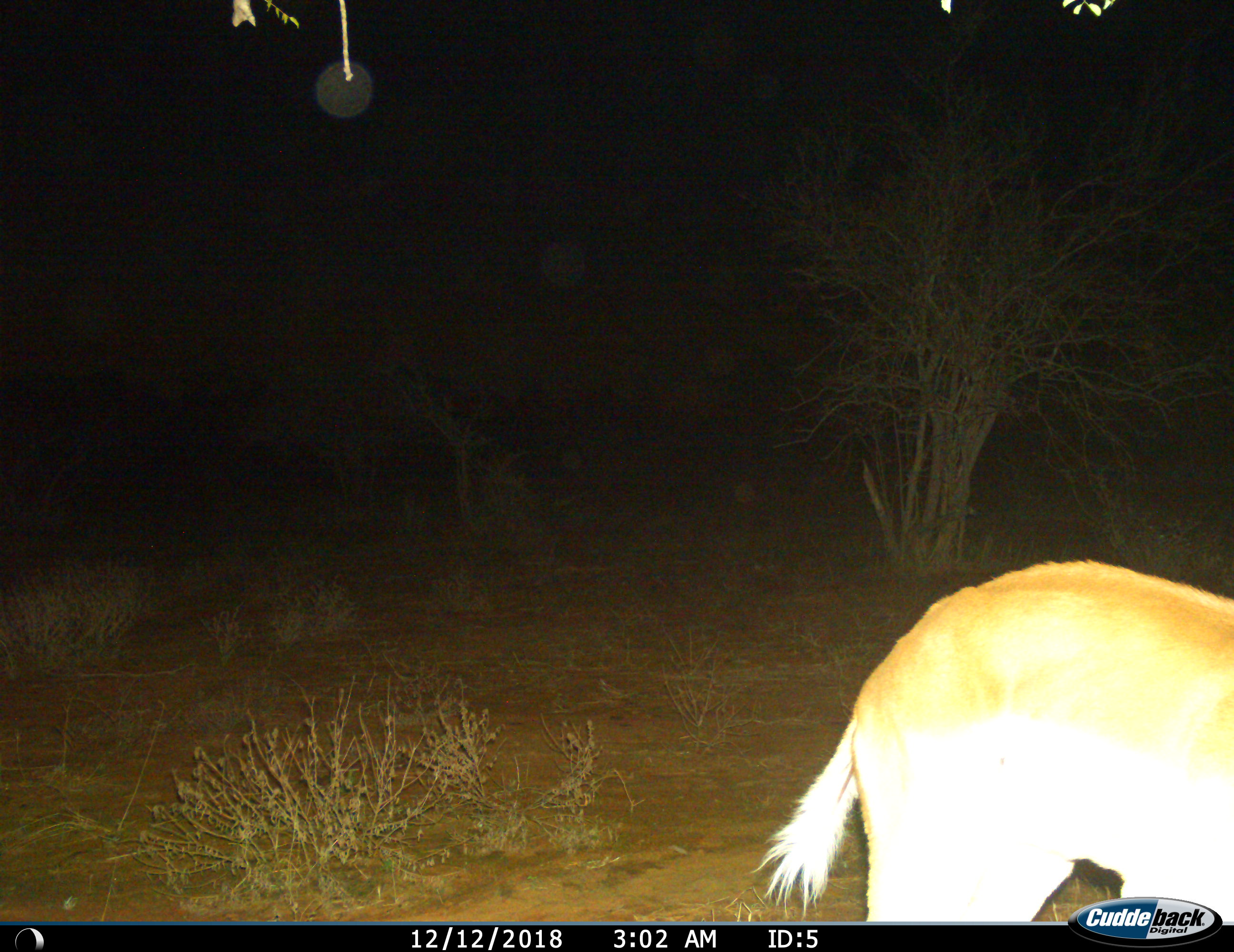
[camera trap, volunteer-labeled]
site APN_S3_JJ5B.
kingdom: Animalia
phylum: Chordata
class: Mammalia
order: Artiodactyla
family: Bovidae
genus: Aepyceros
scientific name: Aepyceros melampus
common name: impala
Impala (Aepyceros melampus), count 1. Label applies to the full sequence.